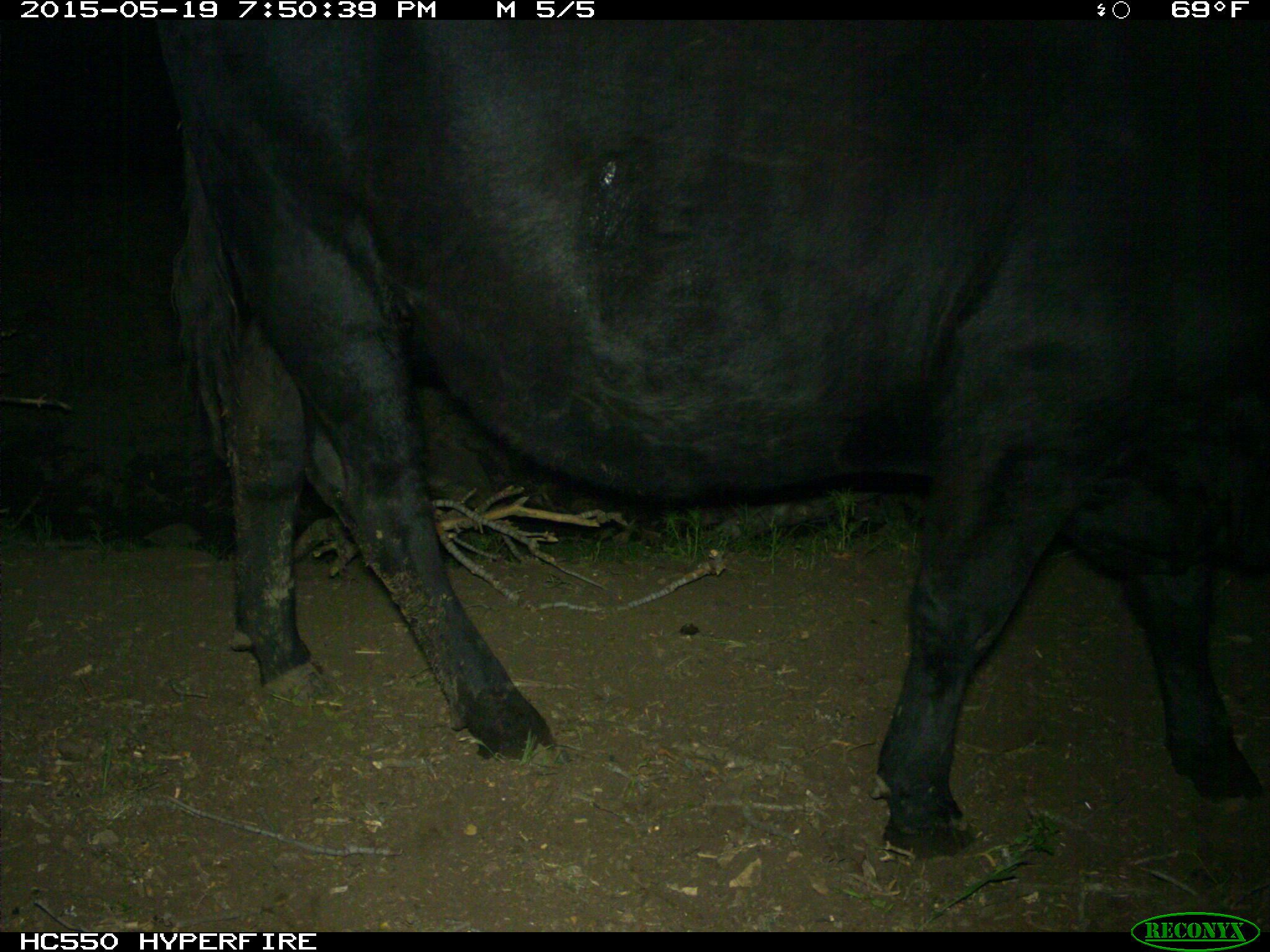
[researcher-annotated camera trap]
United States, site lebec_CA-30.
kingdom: Animalia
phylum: Chordata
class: Mammalia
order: Artiodactyla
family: Bovidae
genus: Bos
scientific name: Bos taurus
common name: domestic cow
Bos taurus (domestic cow).